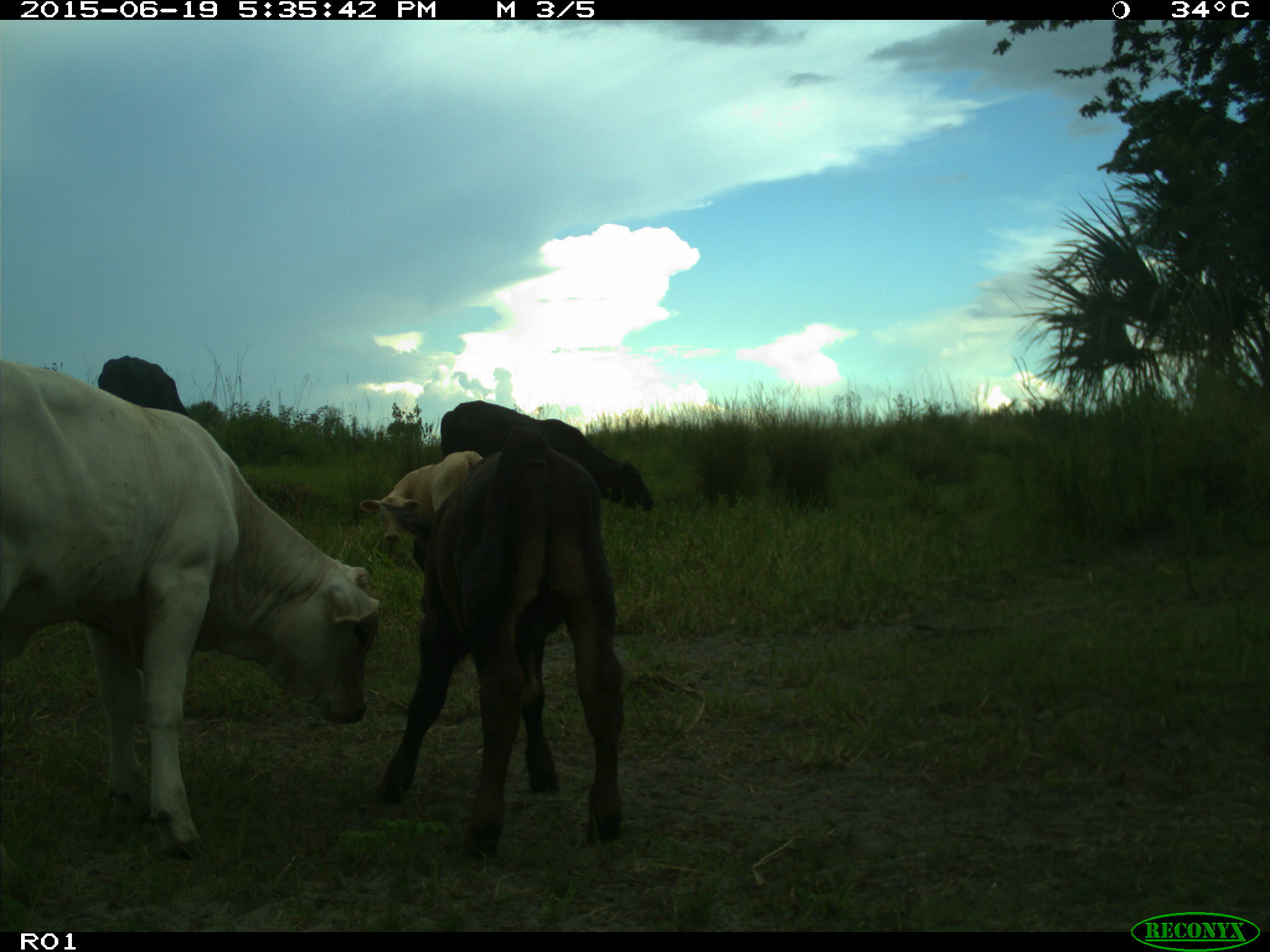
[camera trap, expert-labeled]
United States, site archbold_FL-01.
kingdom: Animalia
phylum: Chordata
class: Mammalia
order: Artiodactyla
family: Bovidae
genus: Bos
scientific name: Bos taurus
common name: domestic cow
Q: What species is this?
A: Bos taurus (domestic cow).